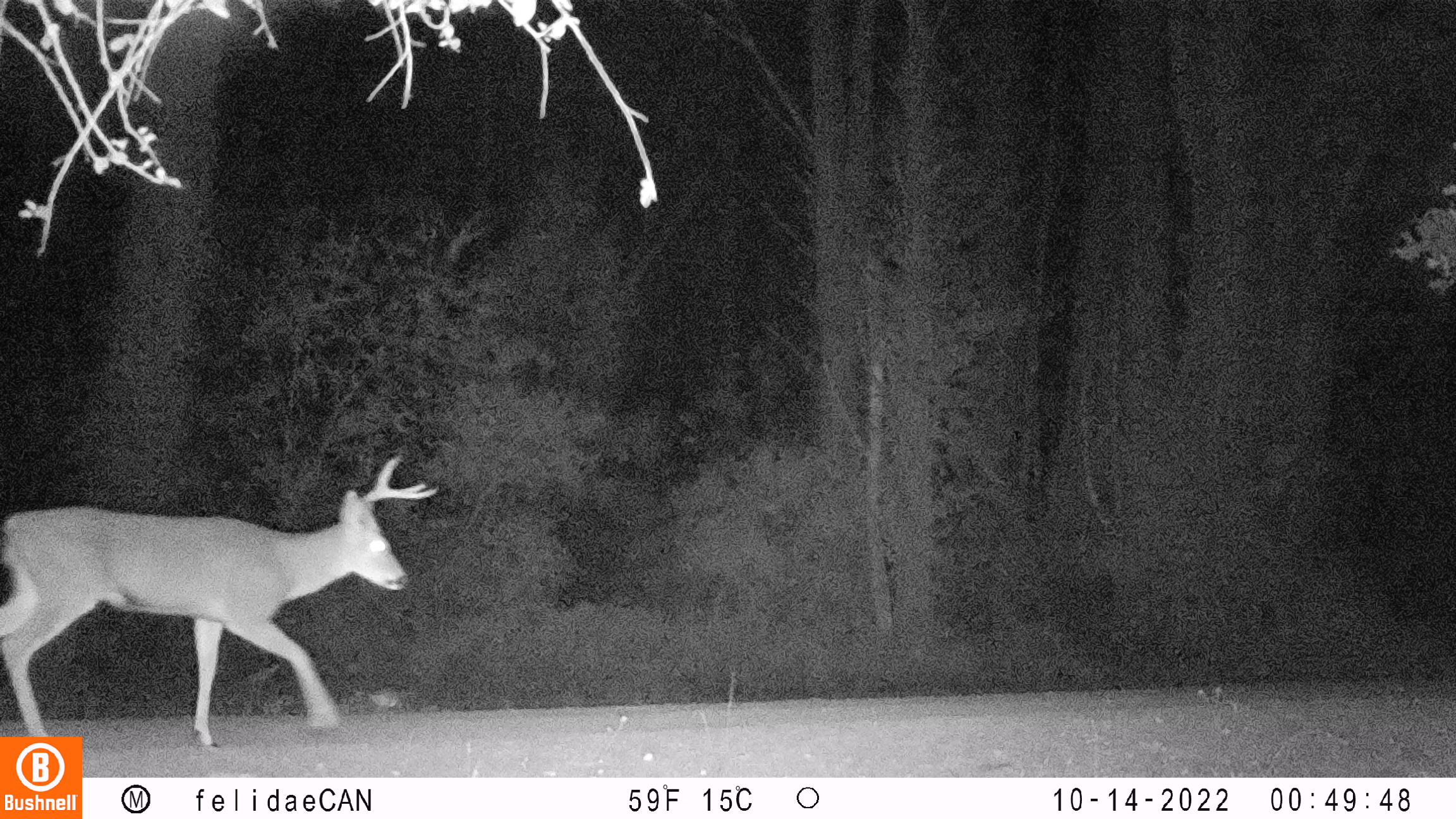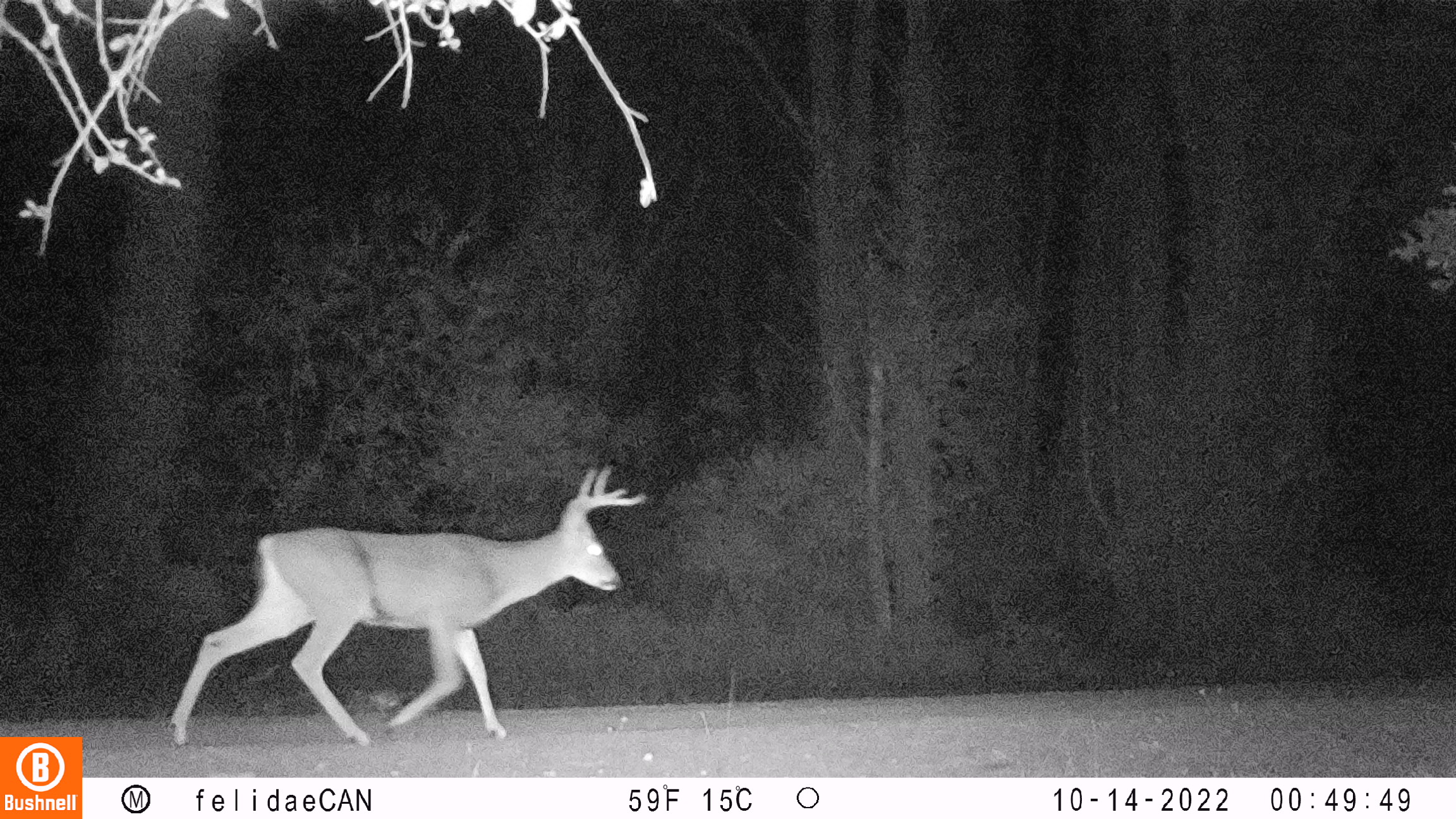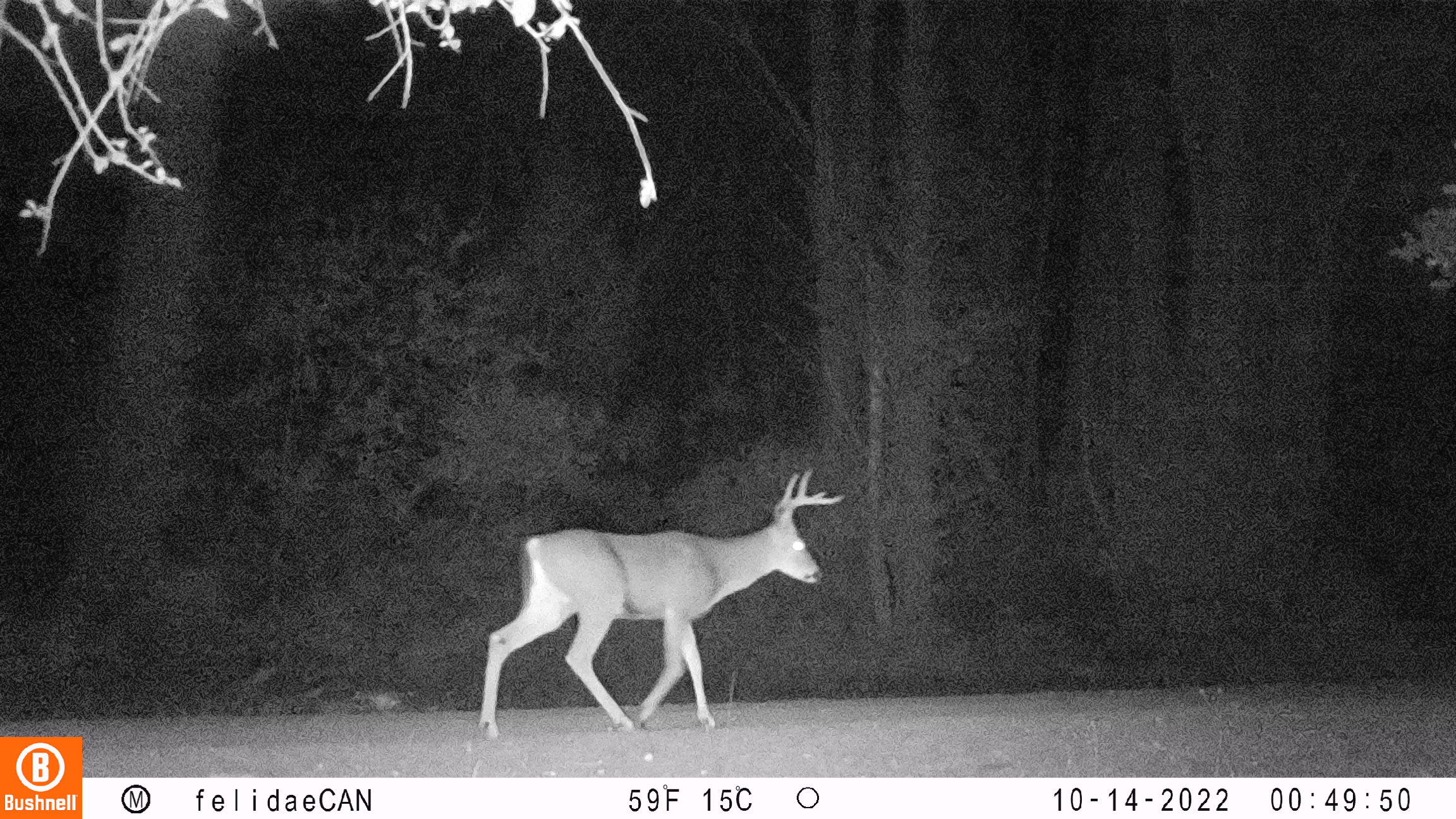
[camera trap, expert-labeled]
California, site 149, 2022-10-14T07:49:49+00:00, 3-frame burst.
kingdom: Animalia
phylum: Chordata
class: Mammalia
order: Artiodactyla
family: Cervidae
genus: Odocoileus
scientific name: Odocoileus hemionus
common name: mule deer